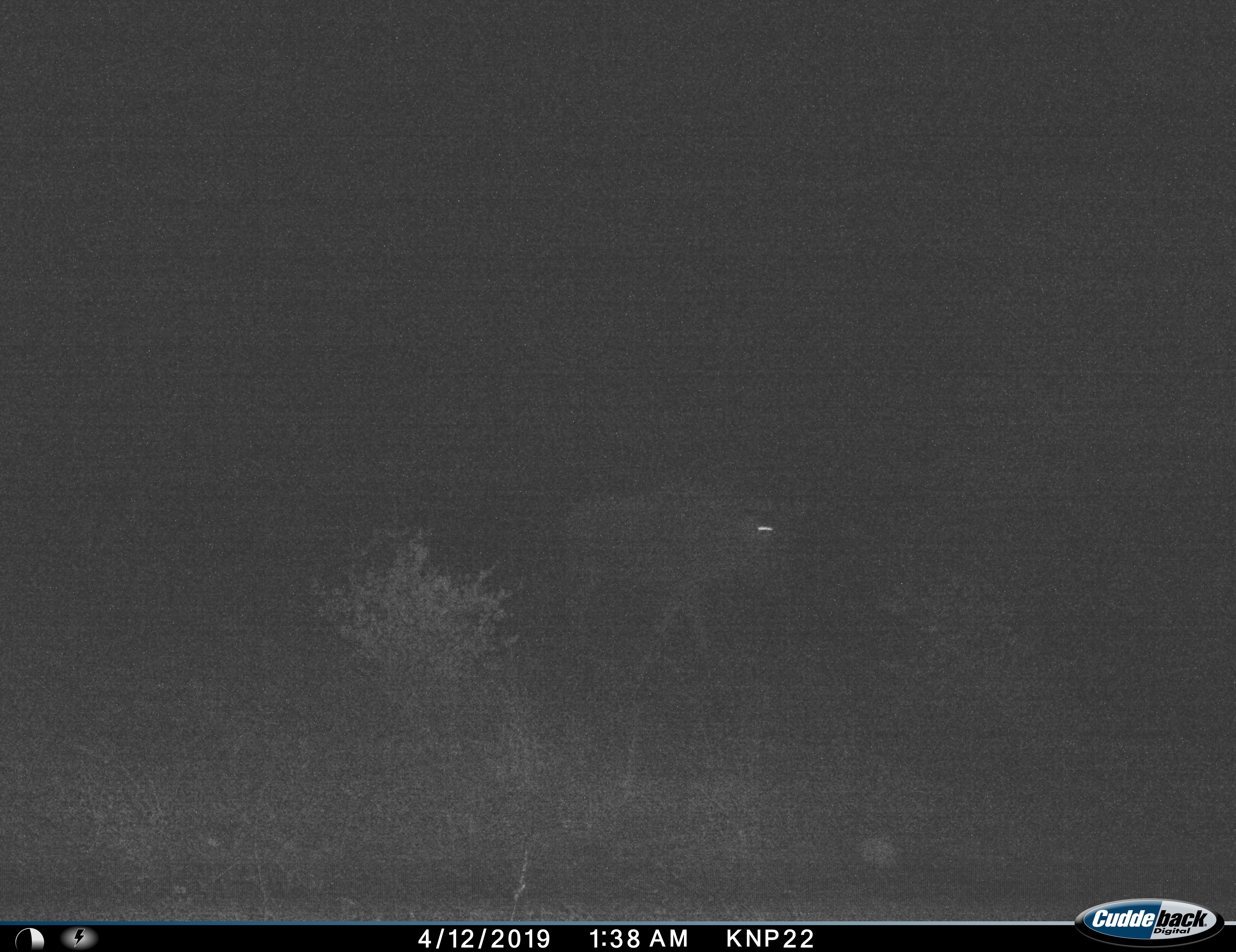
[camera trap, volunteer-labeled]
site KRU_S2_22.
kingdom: Animalia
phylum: Chordata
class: Mammalia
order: Artiodactyla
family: Bovidae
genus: Connochaetes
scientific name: Connochaetes taurinus taurinus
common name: blue wildebeest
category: wildebeestblue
Wildebeestblue (blue wildebeest) (Connochaetes taurinus taurinus), count 1. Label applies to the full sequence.